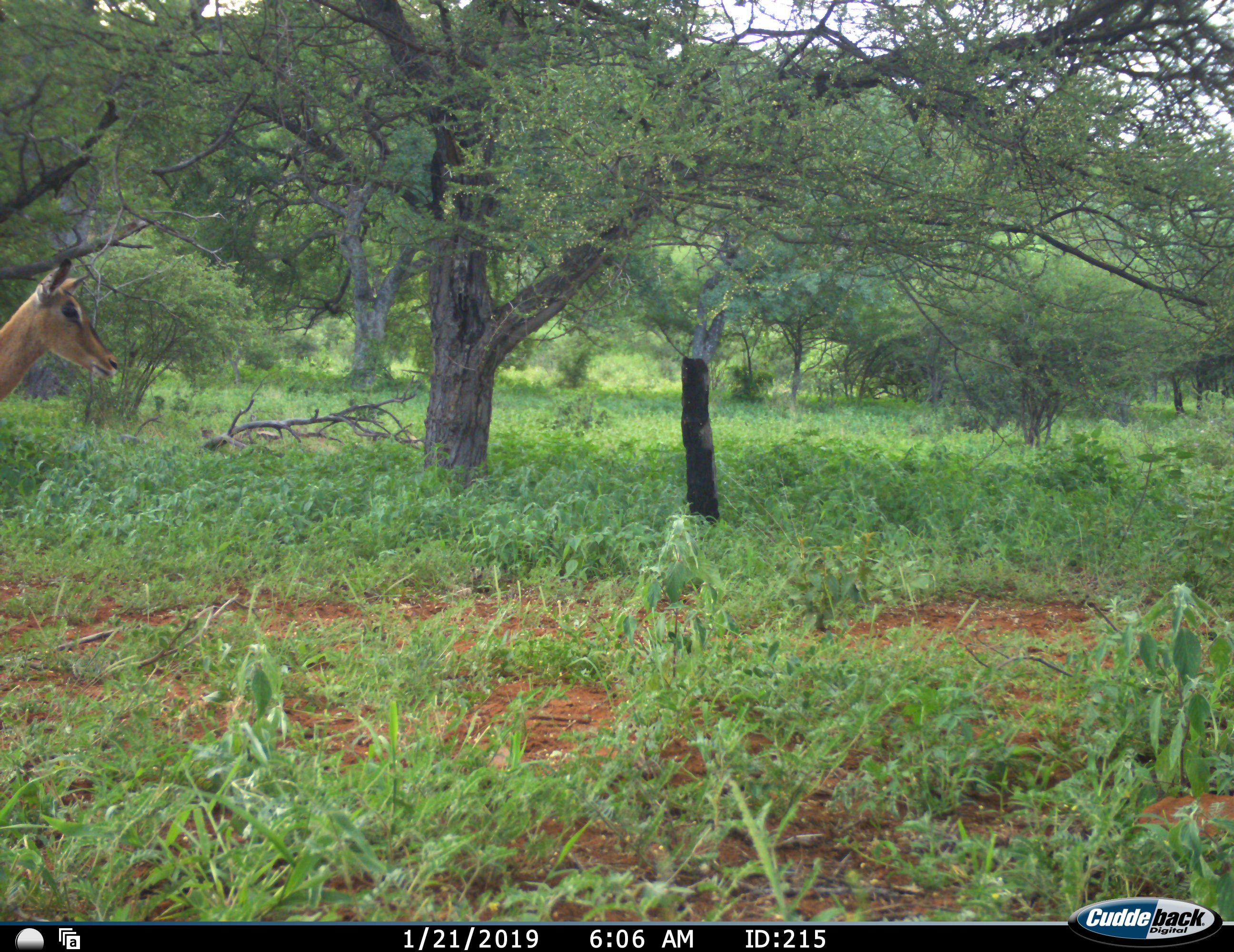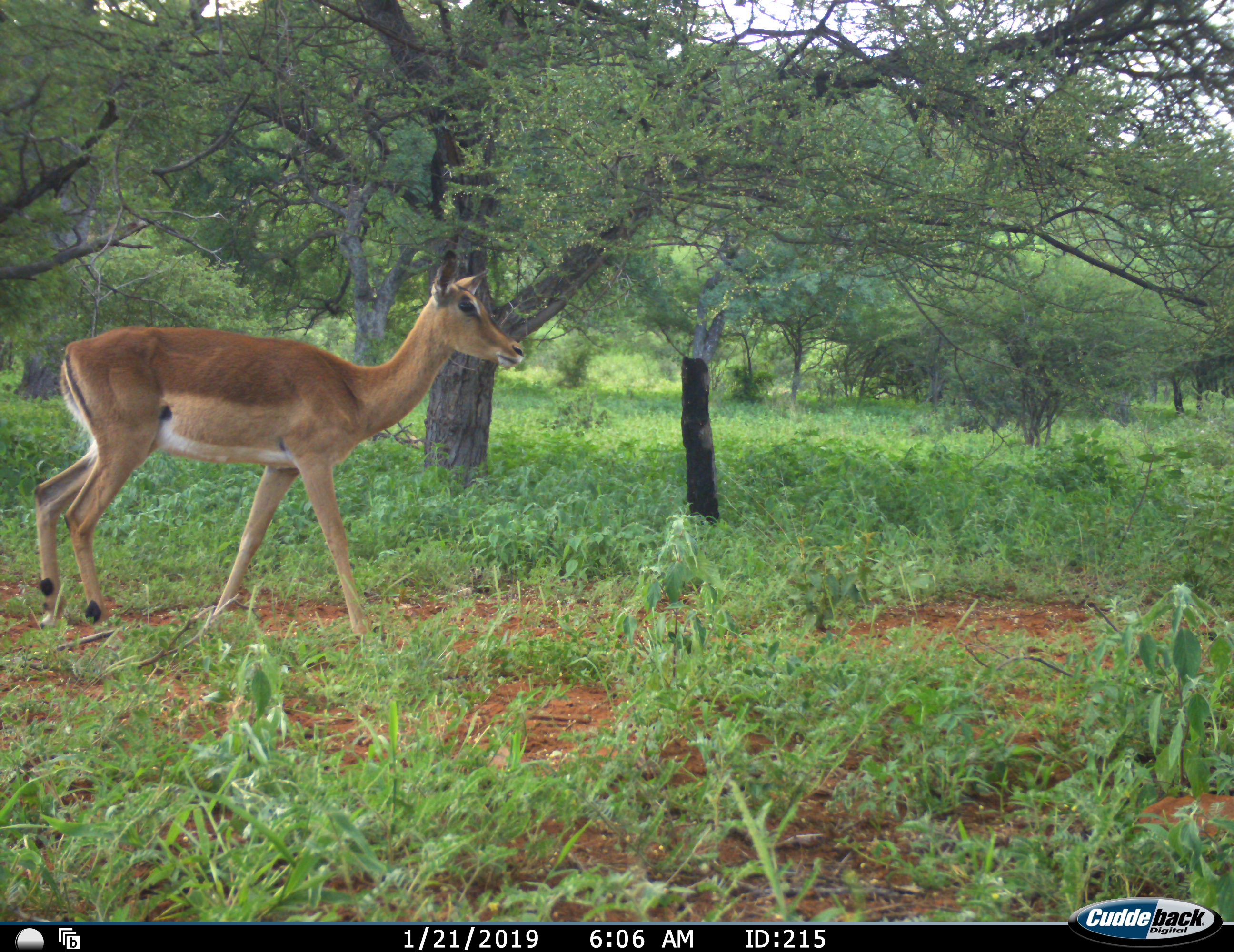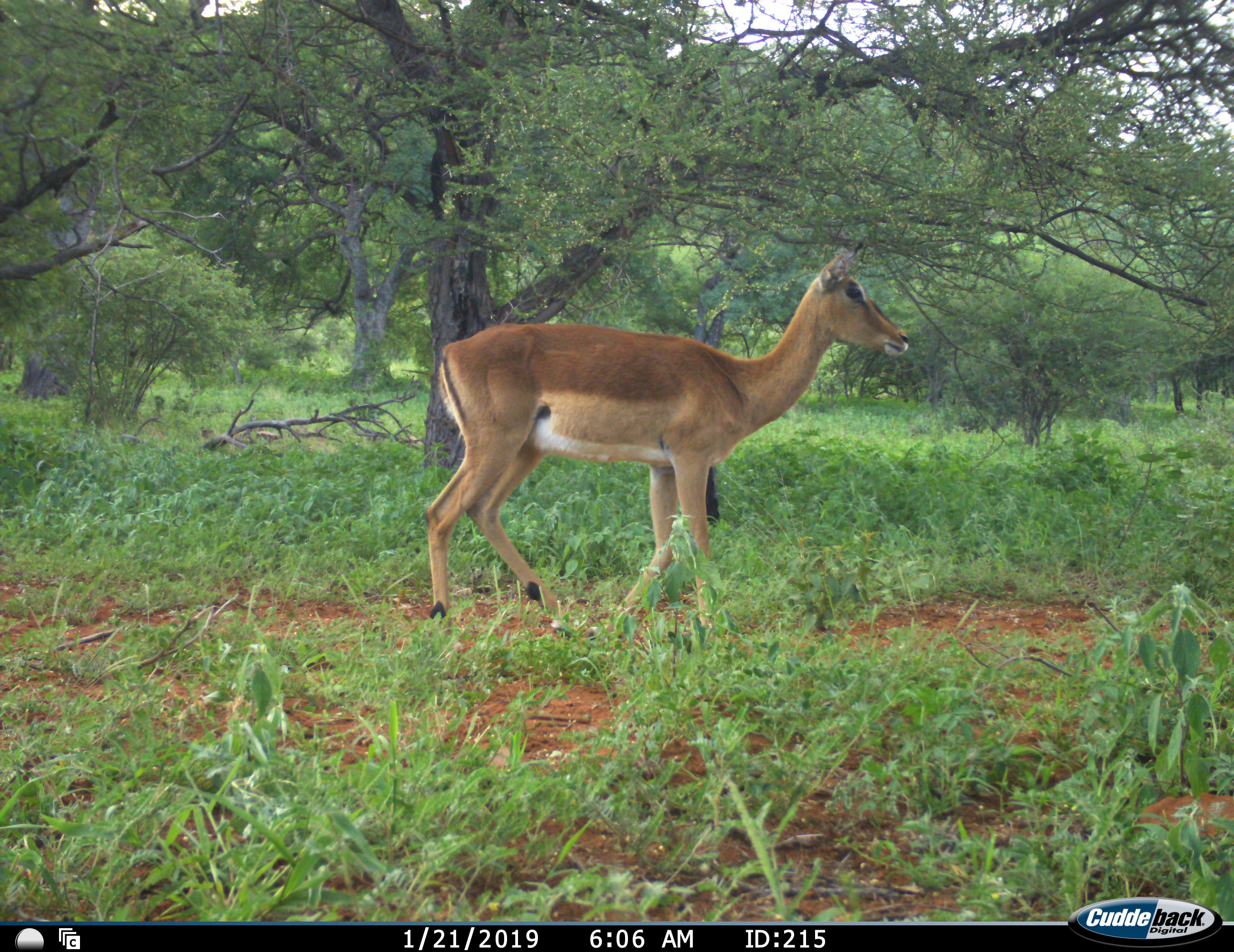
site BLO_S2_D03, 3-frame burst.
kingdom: Animalia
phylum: Chordata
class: Mammalia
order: Artiodactyla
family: Bovidae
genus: Aepyceros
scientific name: Aepyceros melampus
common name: impala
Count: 1.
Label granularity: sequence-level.